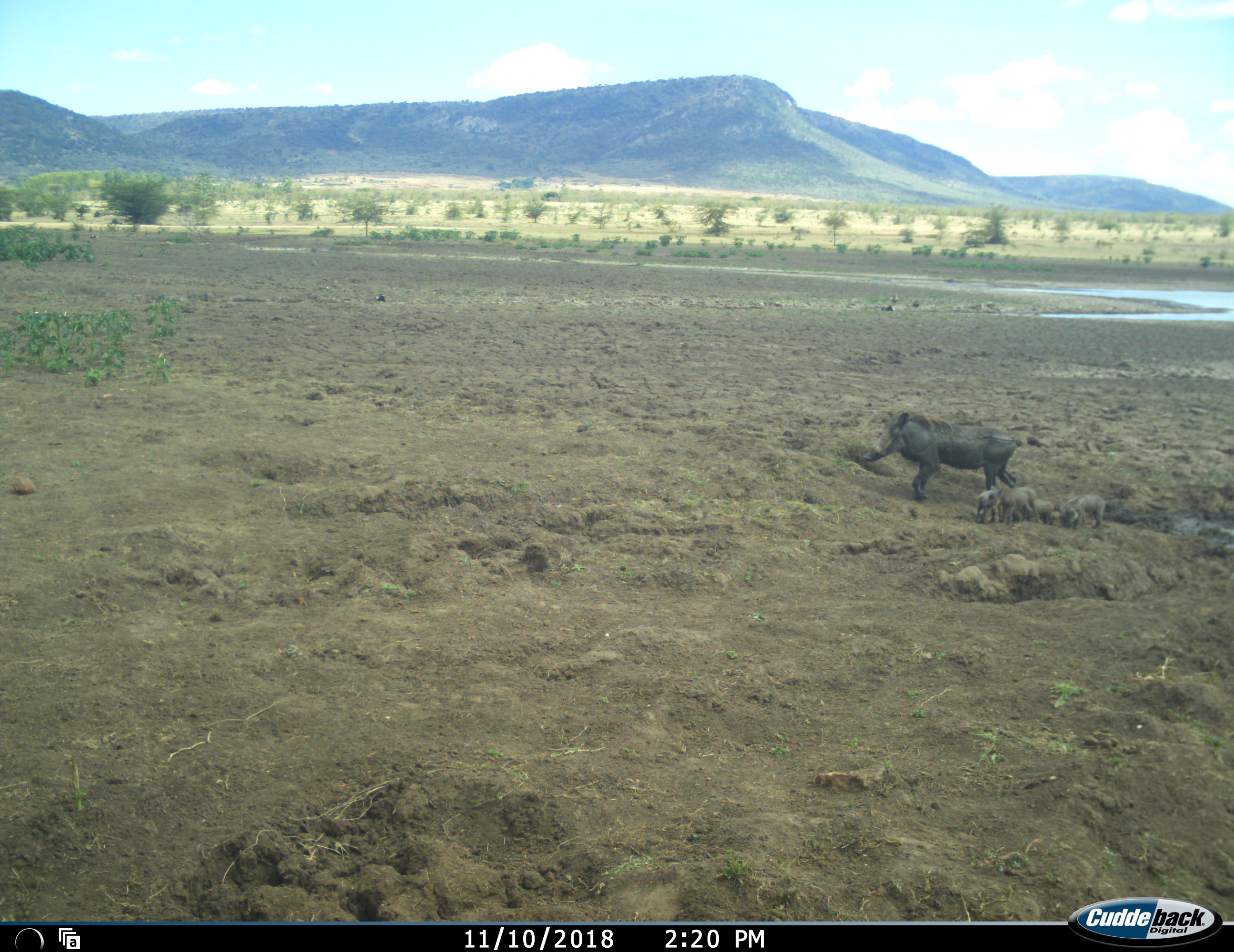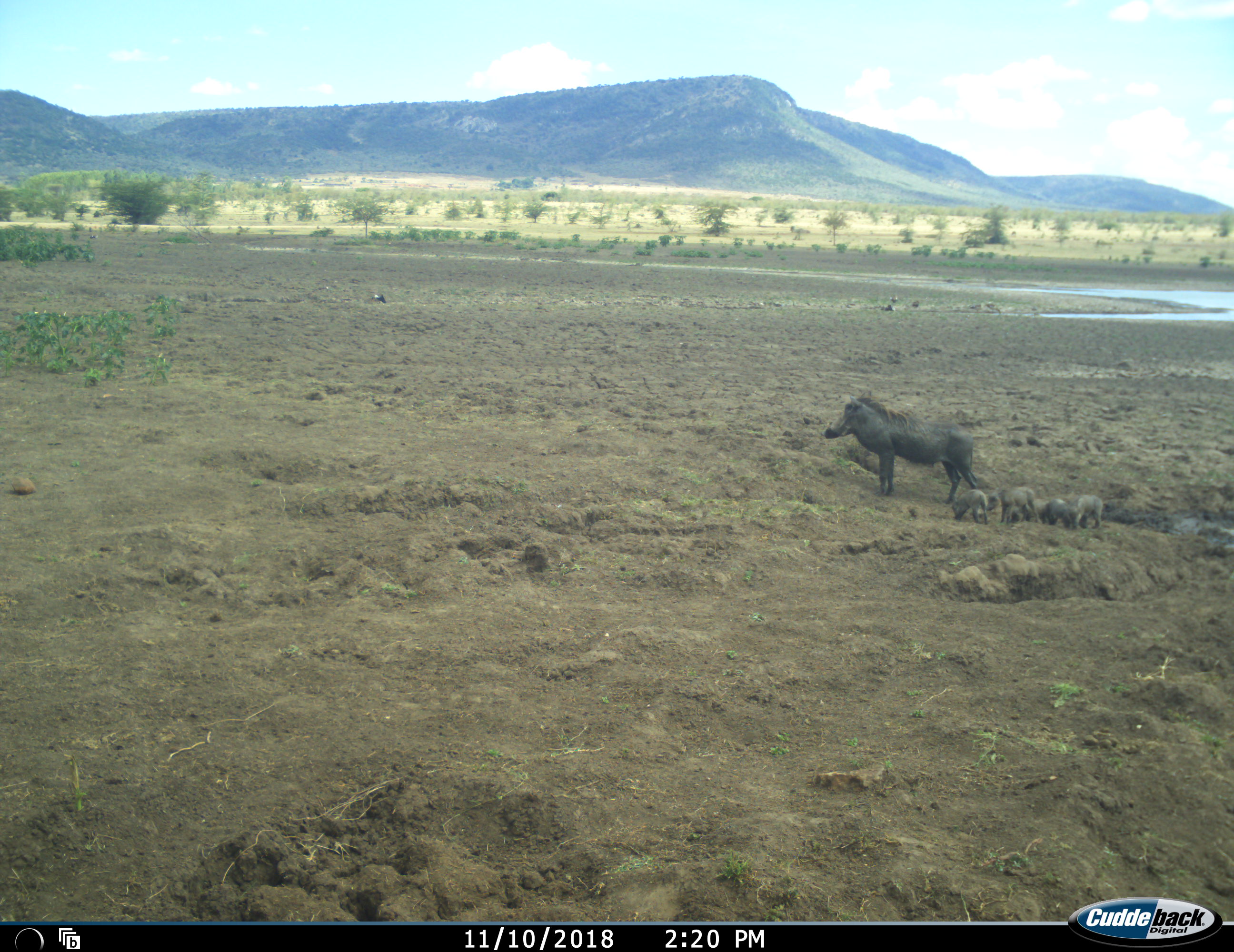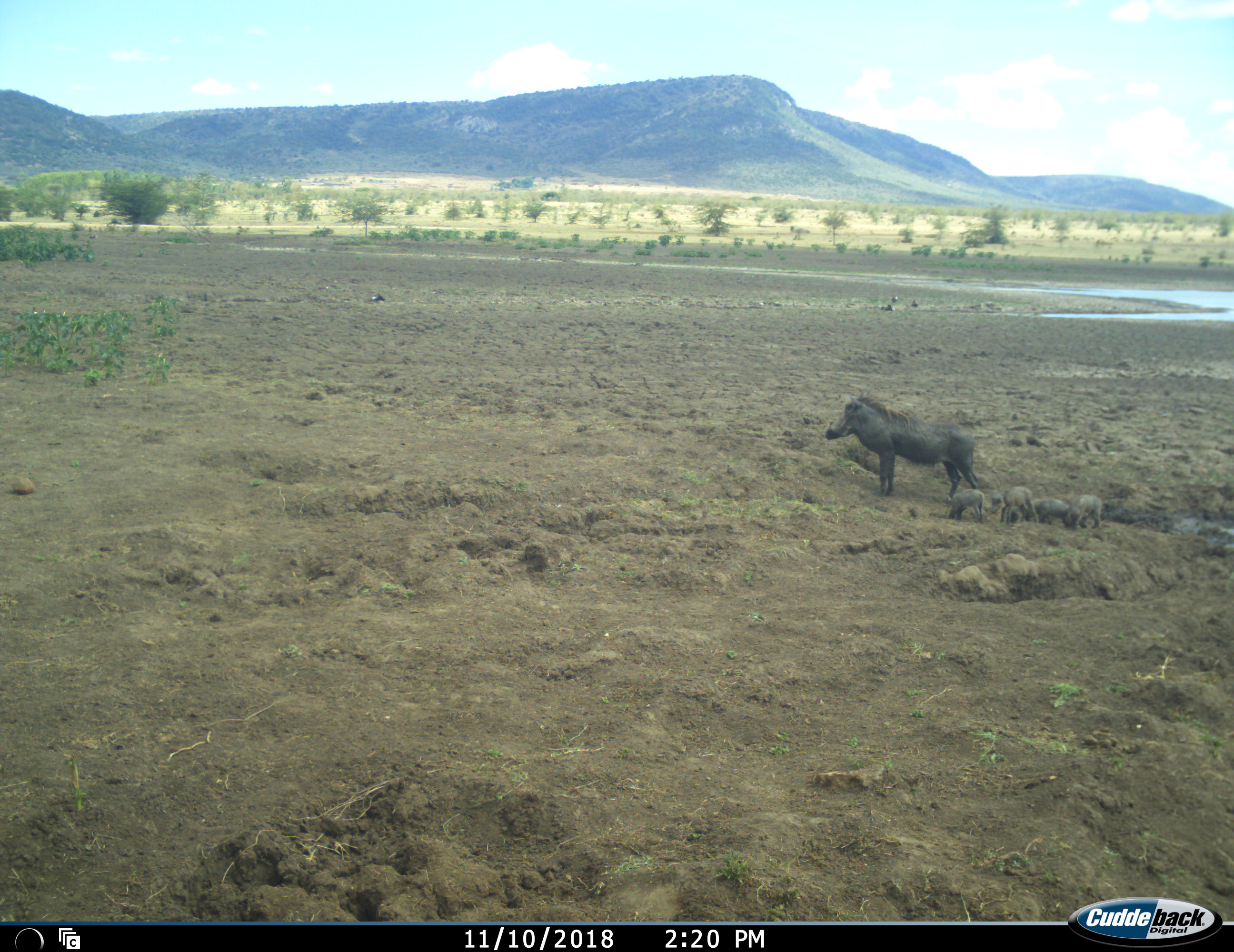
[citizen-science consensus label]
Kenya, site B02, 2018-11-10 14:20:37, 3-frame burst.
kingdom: Animalia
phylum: Chordata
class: Mammalia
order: Artiodactyla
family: Suidae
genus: Phacochoerus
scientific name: Phacochoerus africanus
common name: warthog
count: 6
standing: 67%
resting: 0%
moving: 22%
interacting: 0%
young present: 89%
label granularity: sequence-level